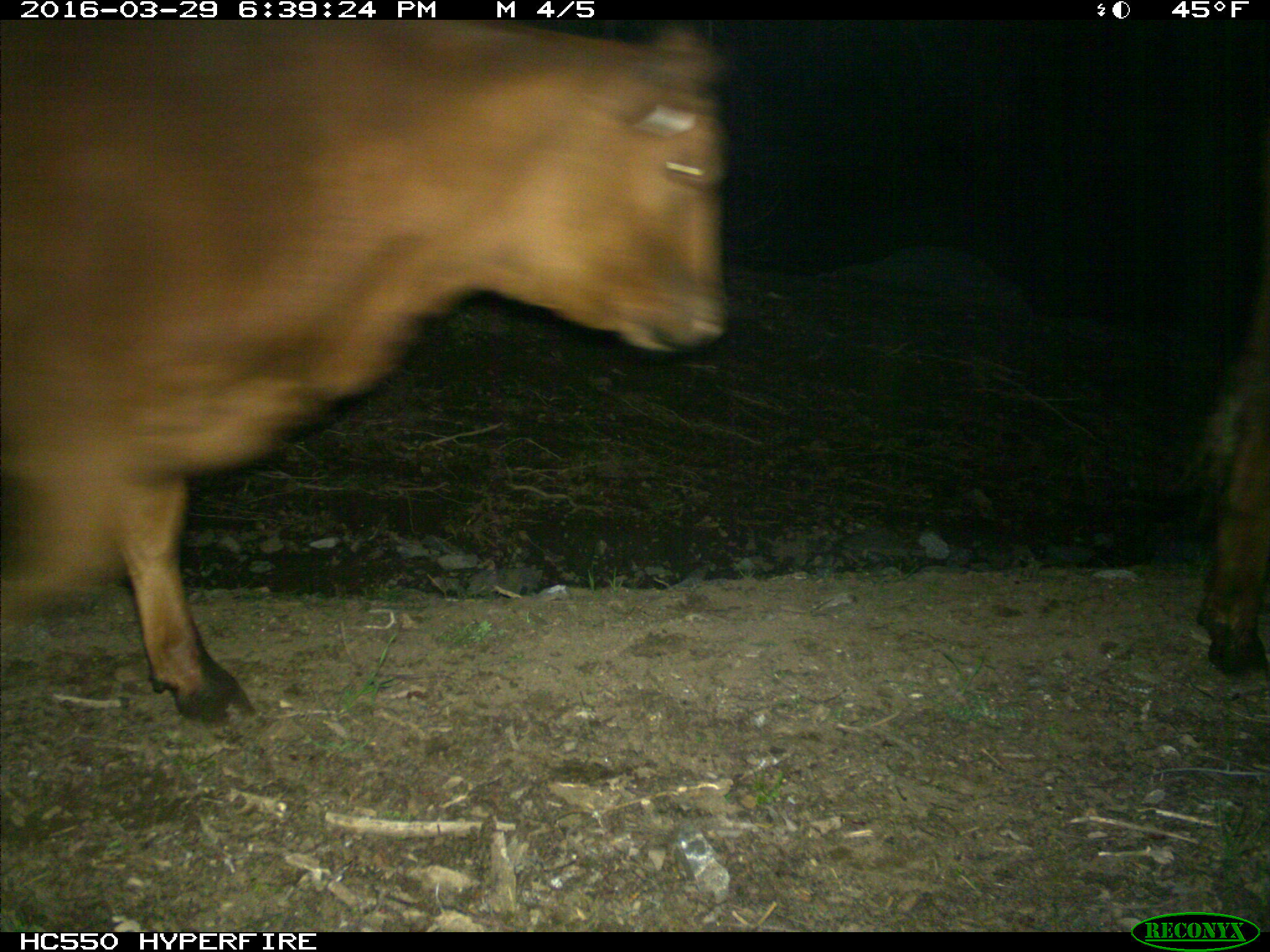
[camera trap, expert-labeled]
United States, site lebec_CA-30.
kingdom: Animalia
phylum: Chordata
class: Mammalia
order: Artiodactyla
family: Bovidae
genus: Bos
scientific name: Bos taurus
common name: domestic cow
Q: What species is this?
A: Bos taurus (domestic cow).